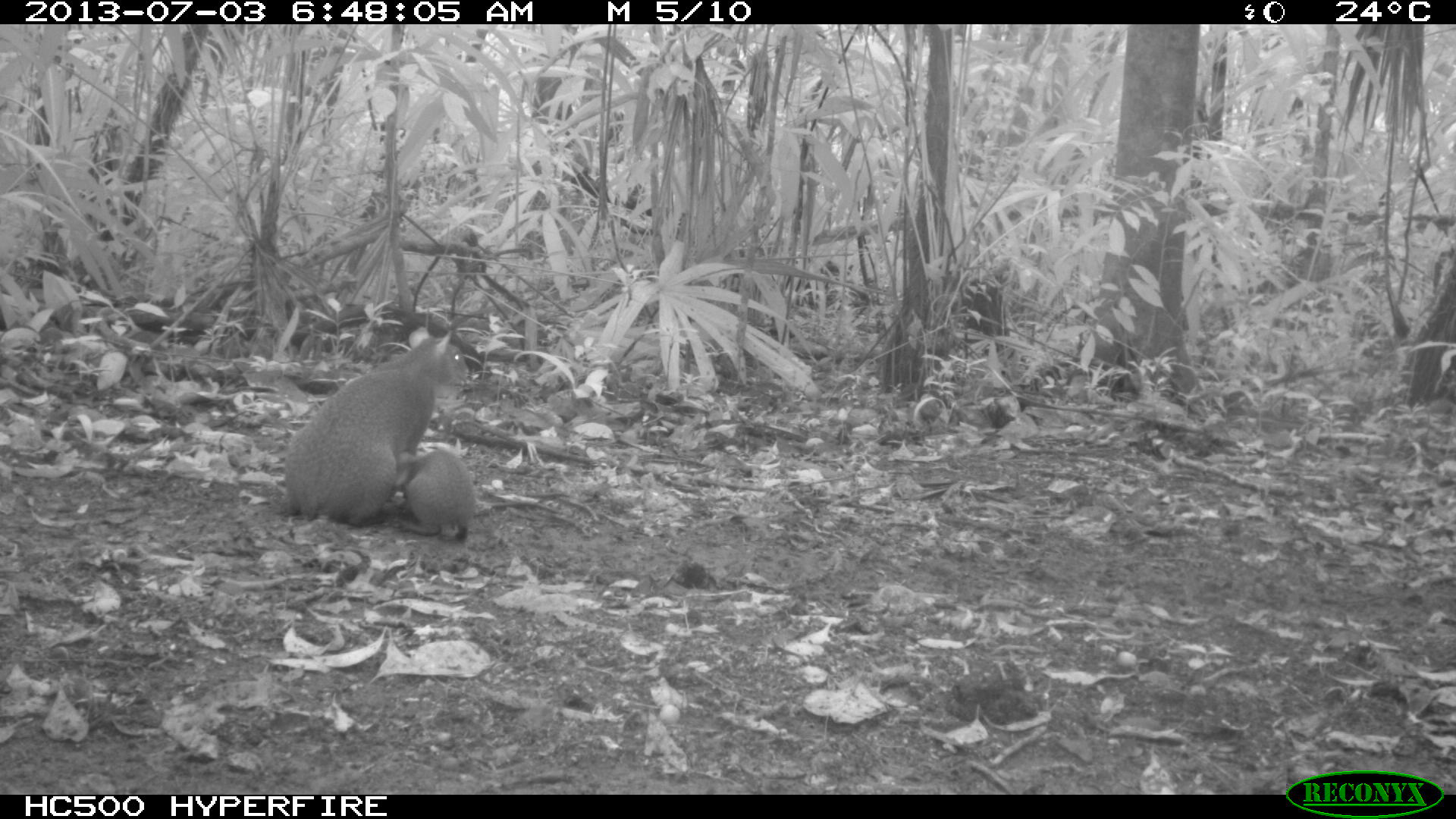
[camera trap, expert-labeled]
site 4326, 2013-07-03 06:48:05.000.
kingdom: Animalia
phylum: Chordata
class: Mammalia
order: Rodentia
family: Dasyproctidae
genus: Dasyprocta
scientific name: Dasyprocta punctata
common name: central american agouti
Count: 2.